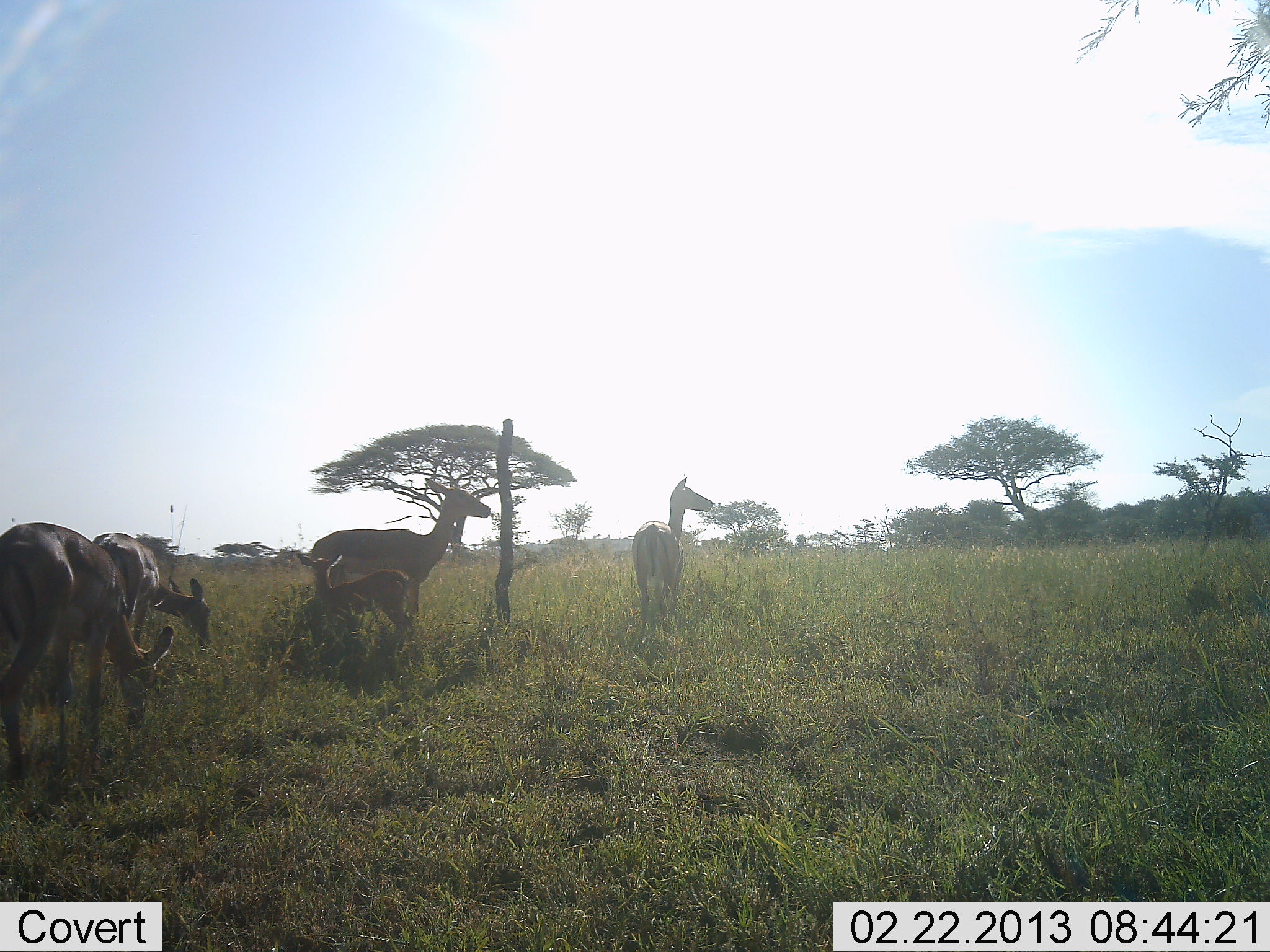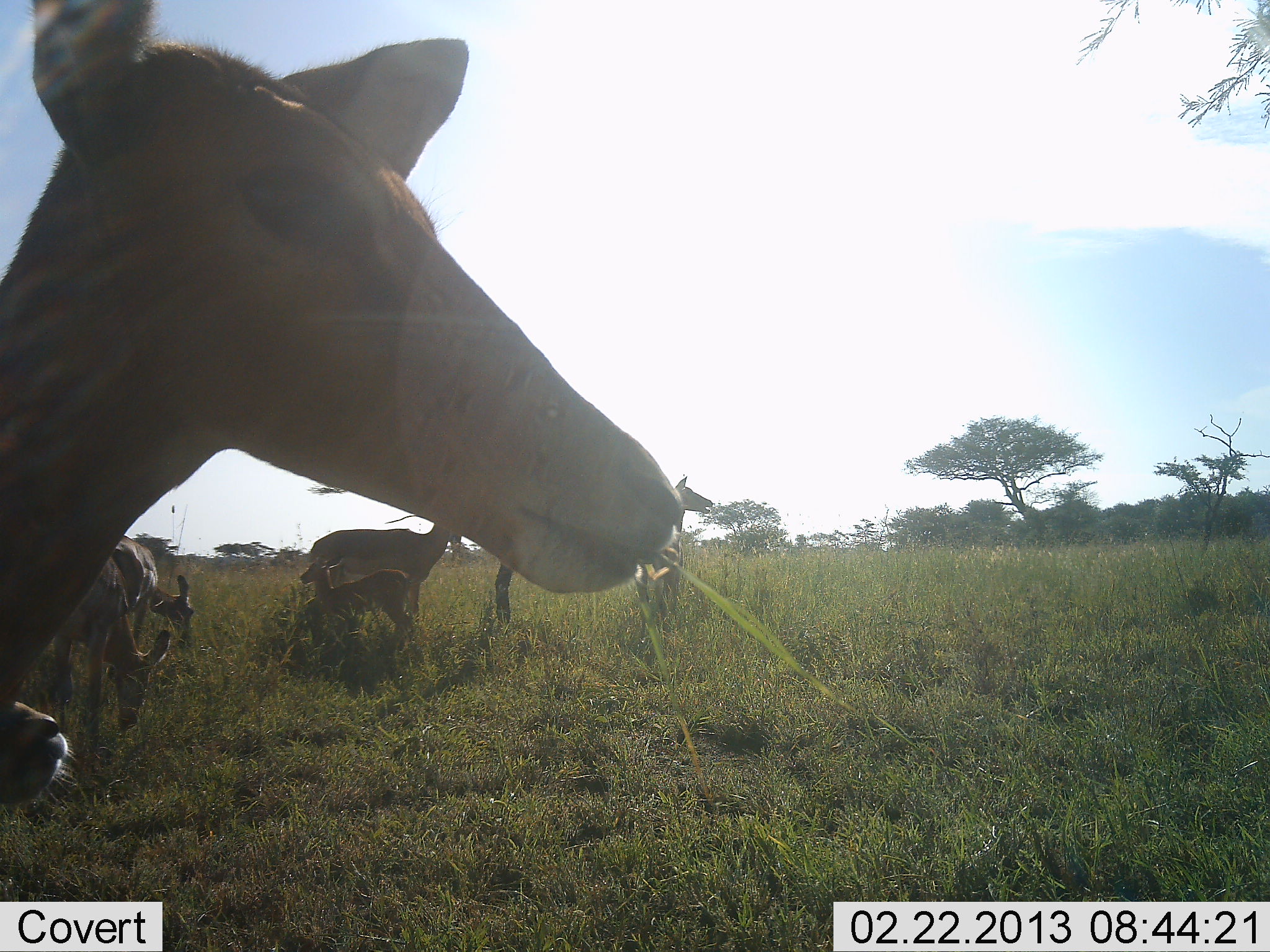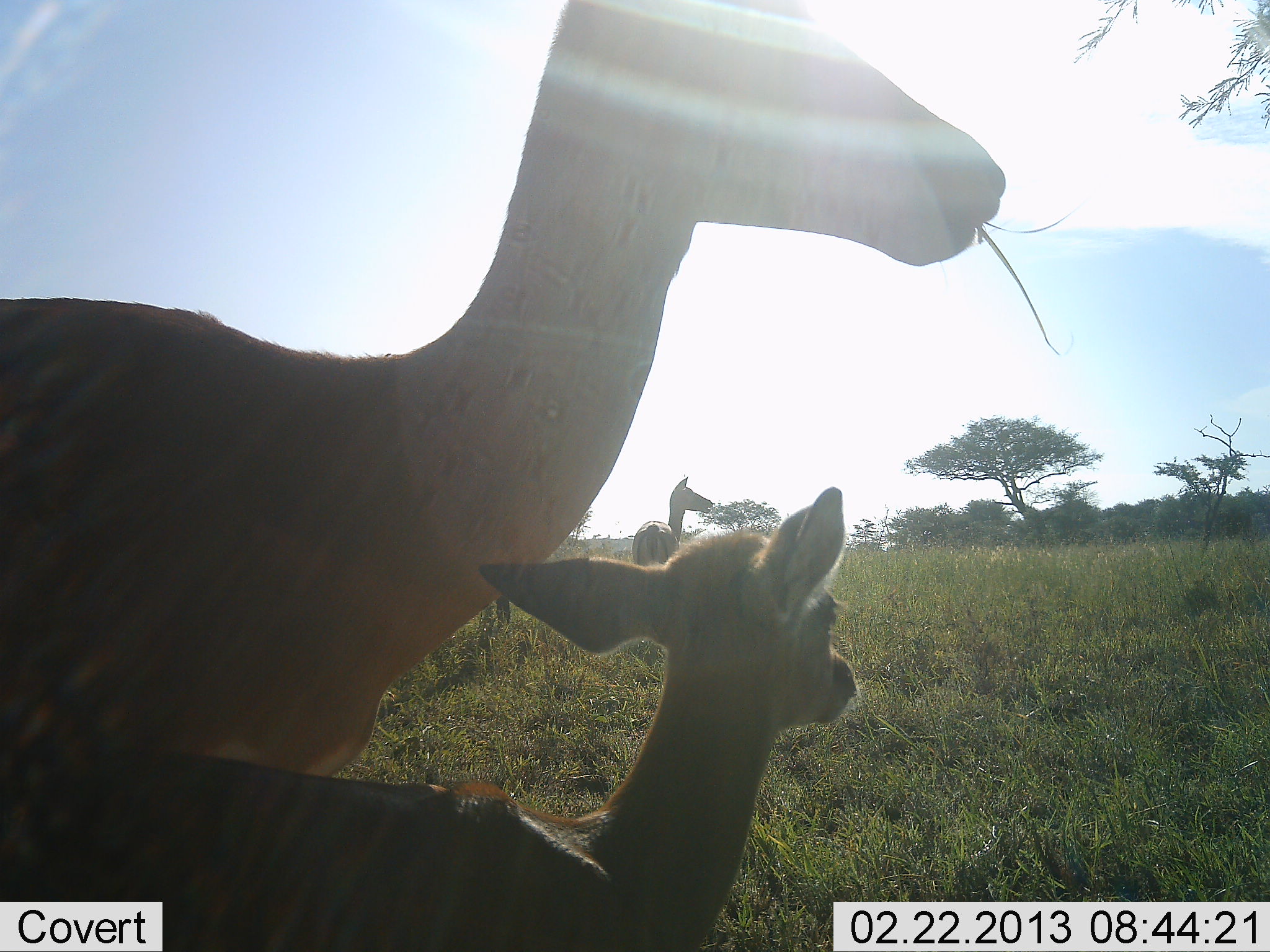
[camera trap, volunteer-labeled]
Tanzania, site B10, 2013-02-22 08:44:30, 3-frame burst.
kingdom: Animalia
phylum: Chordata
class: Mammalia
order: Artiodactyla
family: Bovidae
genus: Aepyceros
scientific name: Aepyceros melampus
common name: impala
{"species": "impala (Aepyceros melampus)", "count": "7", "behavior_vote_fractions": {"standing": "81%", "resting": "6%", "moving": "62%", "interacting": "0%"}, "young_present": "88%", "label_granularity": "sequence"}